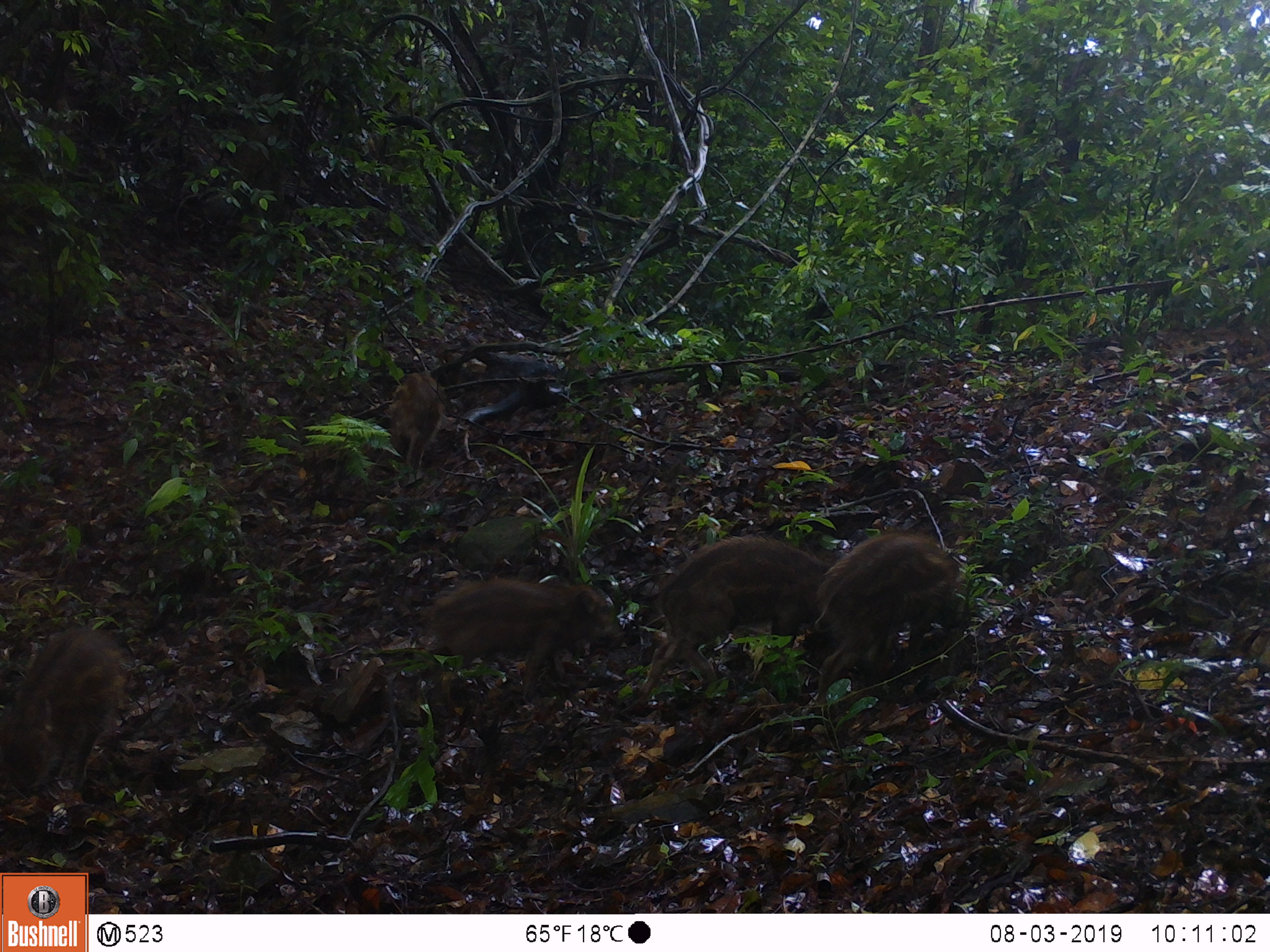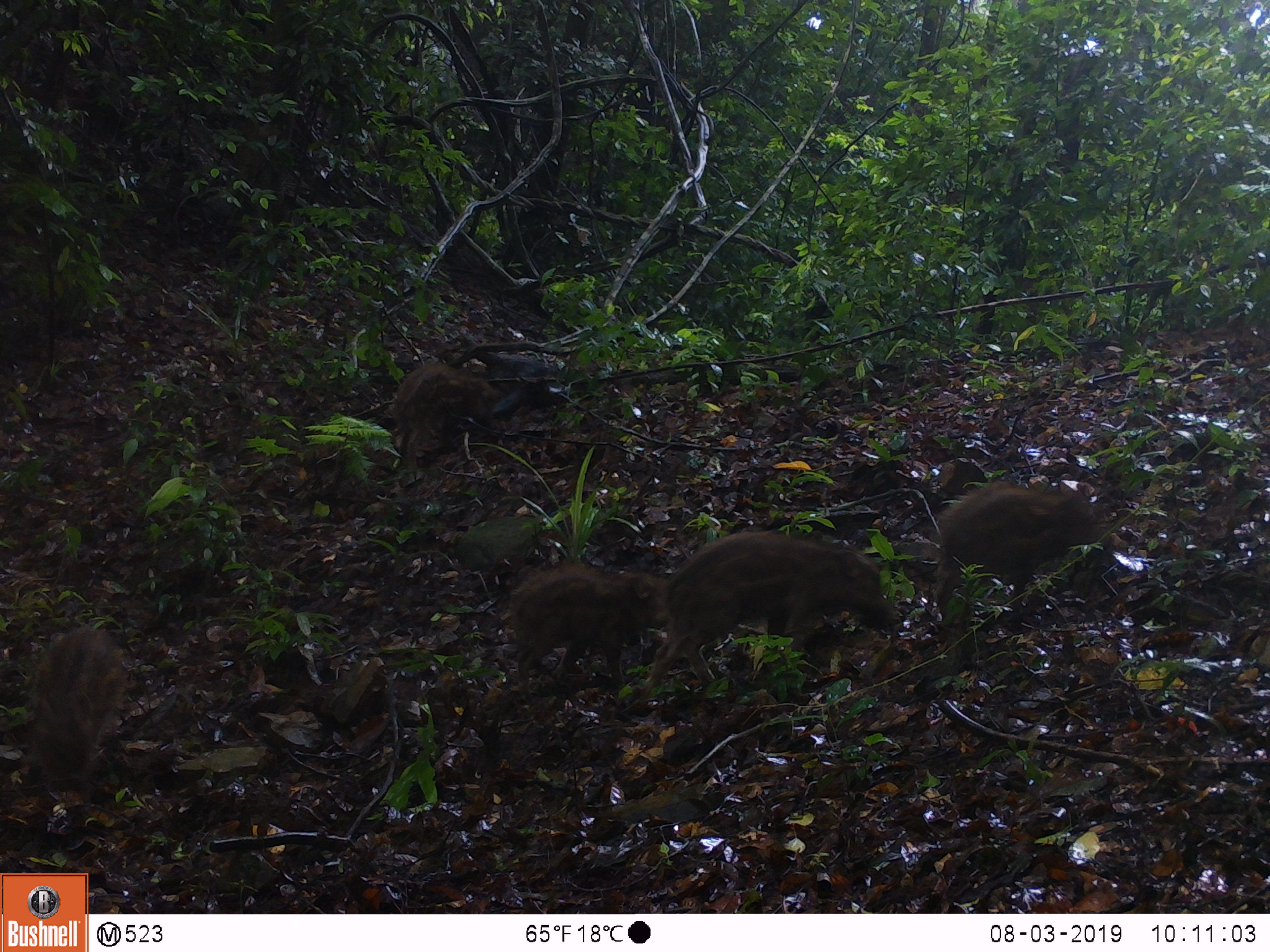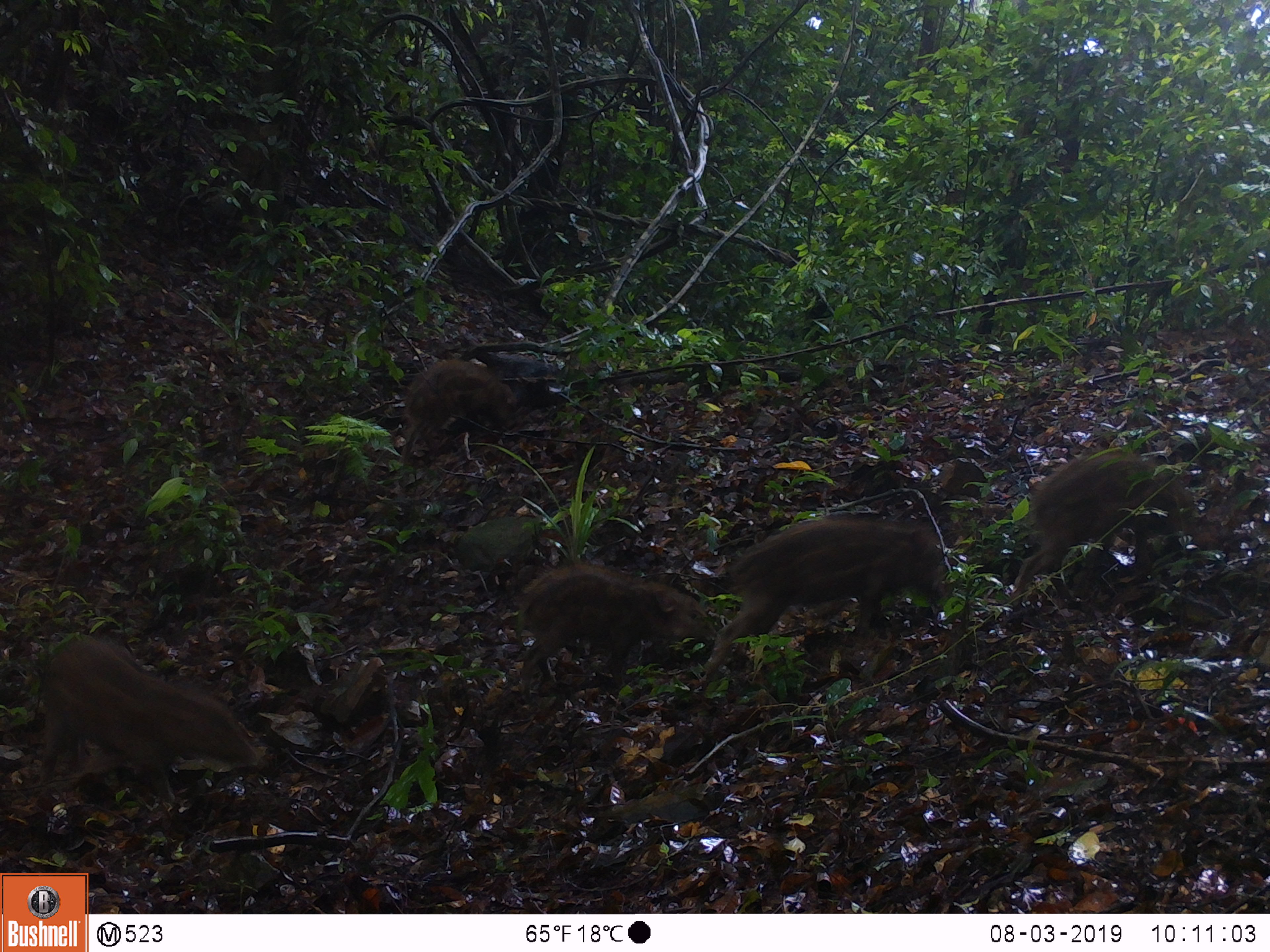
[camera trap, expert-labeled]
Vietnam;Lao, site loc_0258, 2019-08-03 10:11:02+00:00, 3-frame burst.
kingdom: Animalia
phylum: Chordata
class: Mammalia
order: Artiodactyla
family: Suidae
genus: Sus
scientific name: Sus scrofa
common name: eurasian wild pig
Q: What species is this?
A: Eurasian wild pig (Sus scrofa).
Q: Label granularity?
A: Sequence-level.